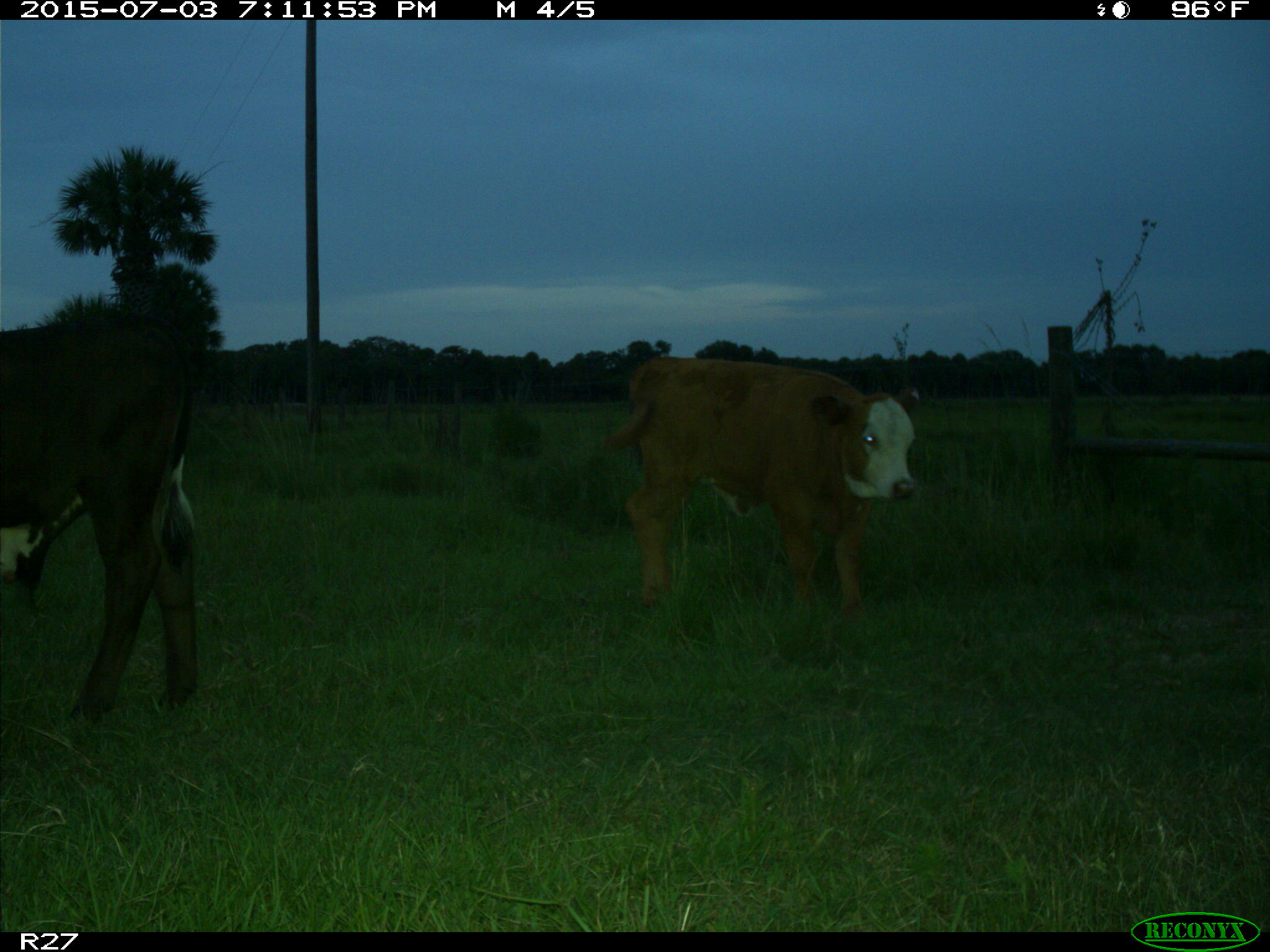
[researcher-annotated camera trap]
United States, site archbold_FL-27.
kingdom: Animalia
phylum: Chordata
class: Mammalia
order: Artiodactyla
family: Bovidae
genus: Bos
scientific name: Bos taurus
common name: domestic cow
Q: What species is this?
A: Bos taurus (domestic cow).